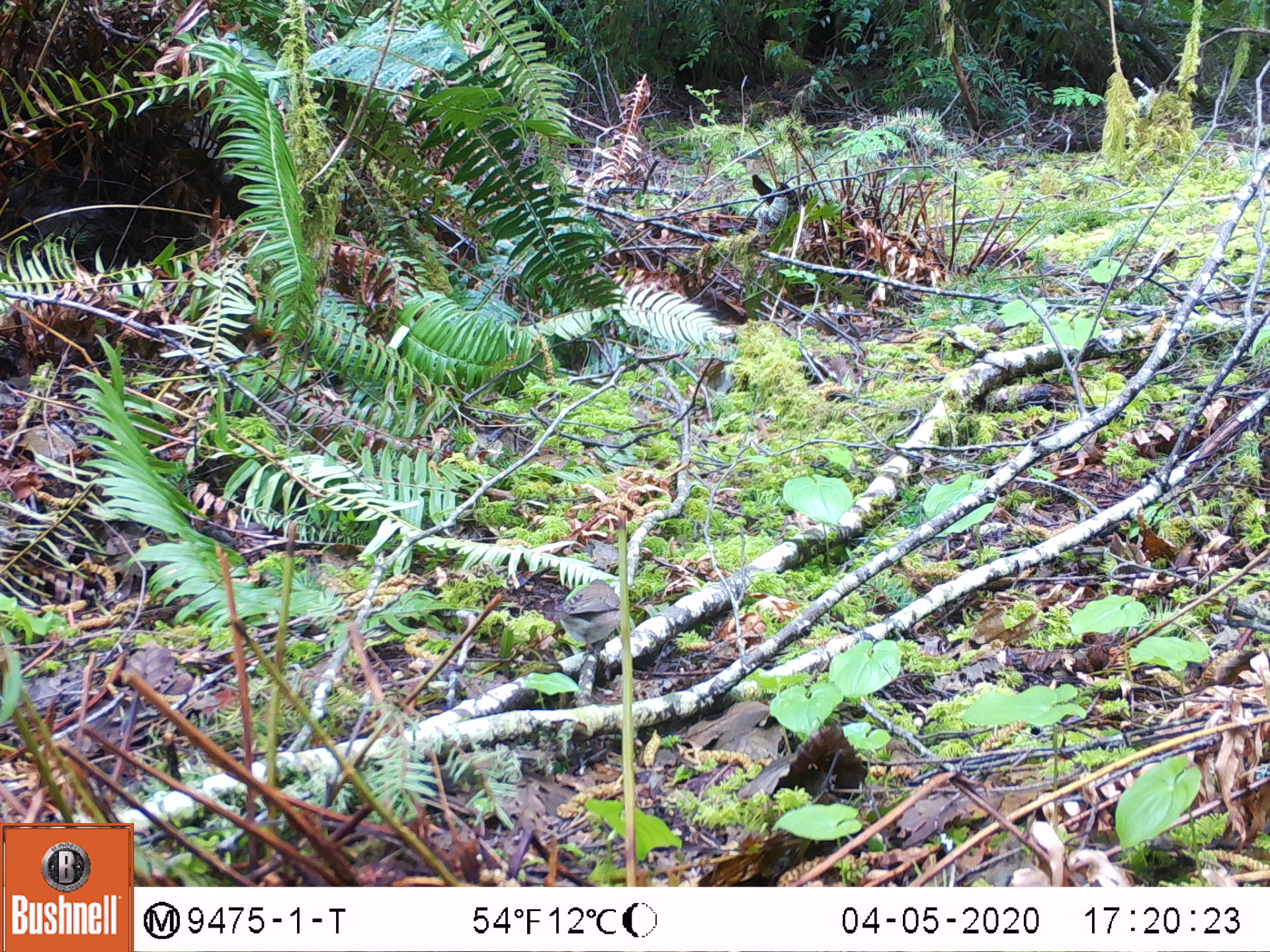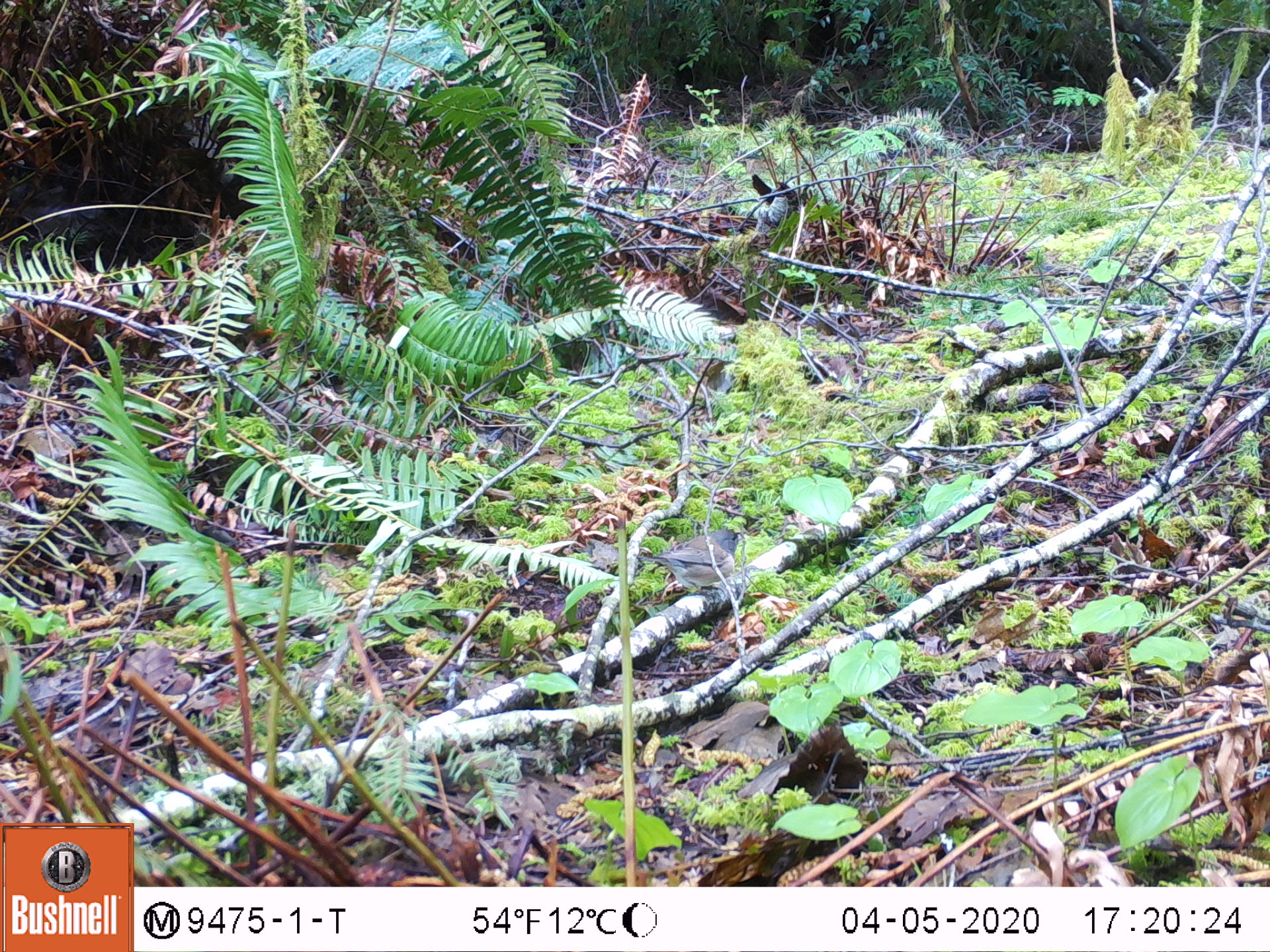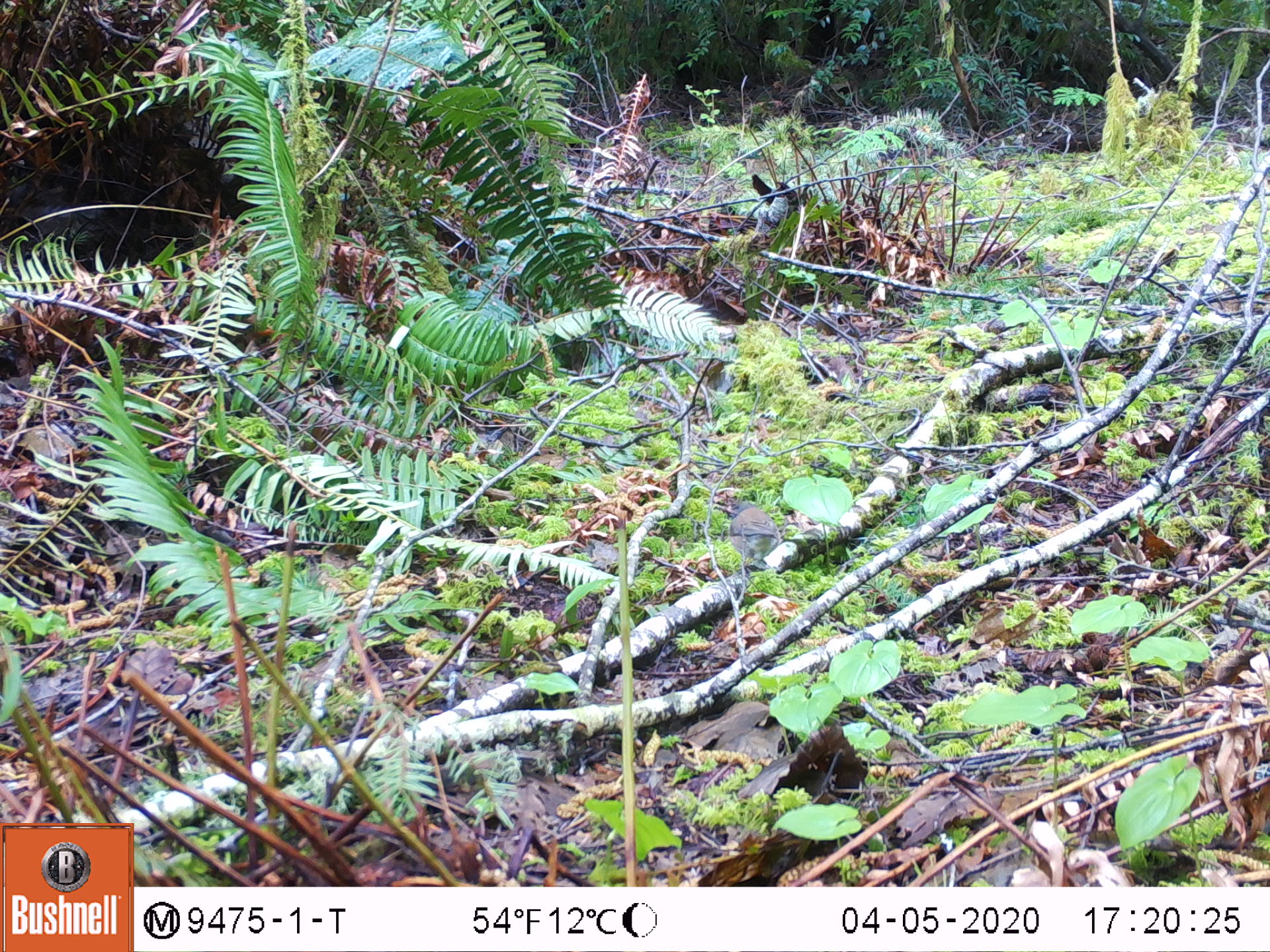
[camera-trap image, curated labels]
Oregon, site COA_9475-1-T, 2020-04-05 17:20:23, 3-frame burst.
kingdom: Animalia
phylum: Chordata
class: Aves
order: Passeriformes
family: Passerellidae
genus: Junco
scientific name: Junco hyemalis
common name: dark-eyed junco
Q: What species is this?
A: Dark-eyed junco (Junco hyemalis).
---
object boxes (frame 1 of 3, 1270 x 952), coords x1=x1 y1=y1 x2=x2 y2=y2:
dark-eyed junco: x1=537 y1=567 x2=630 y2=658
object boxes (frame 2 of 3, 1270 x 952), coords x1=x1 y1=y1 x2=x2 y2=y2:
dark-eyed junco: x1=630 y1=519 x2=742 y2=601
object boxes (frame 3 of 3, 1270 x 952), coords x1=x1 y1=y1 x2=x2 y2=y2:
dark-eyed junco: x1=718 y1=496 x2=806 y2=584